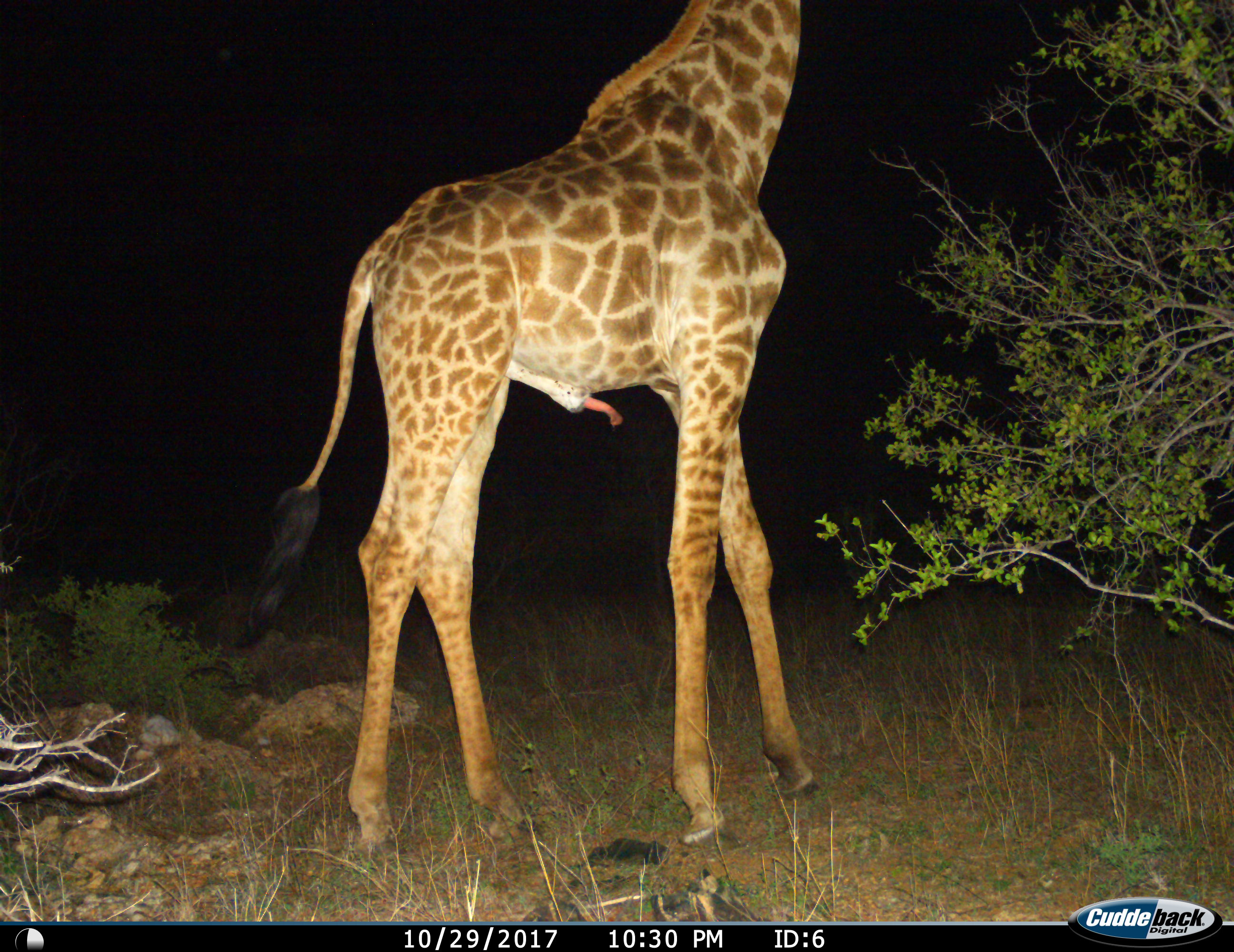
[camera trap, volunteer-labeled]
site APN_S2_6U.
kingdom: Animalia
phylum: Chordata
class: Mammalia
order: Artiodactyla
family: Giraffidae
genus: Giraffa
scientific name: Giraffa camelopardalis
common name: giraffe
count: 1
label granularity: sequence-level